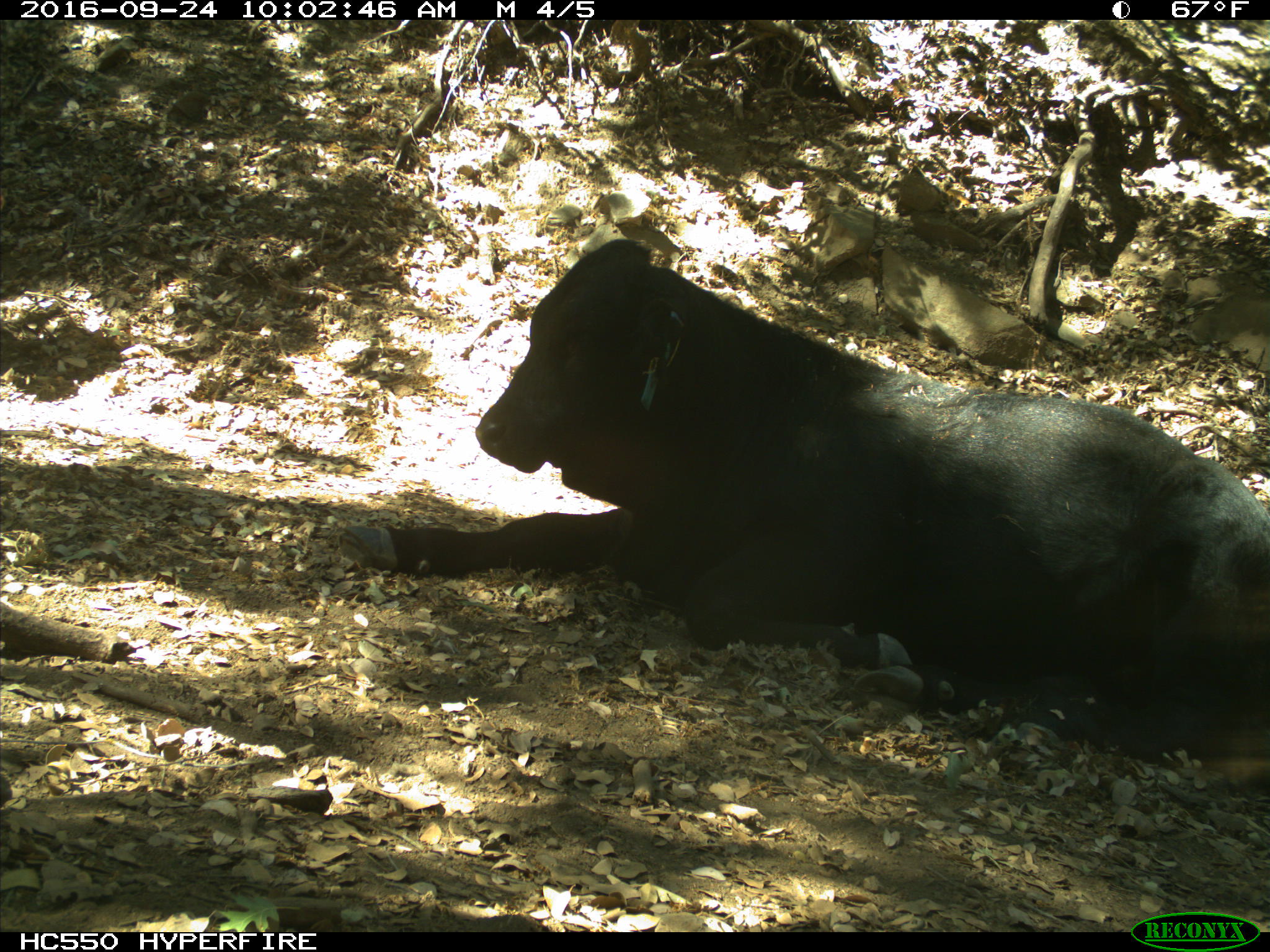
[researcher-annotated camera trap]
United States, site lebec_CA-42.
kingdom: Animalia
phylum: Chordata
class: Mammalia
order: Artiodactyla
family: Bovidae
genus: Bos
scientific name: Bos taurus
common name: domestic cow